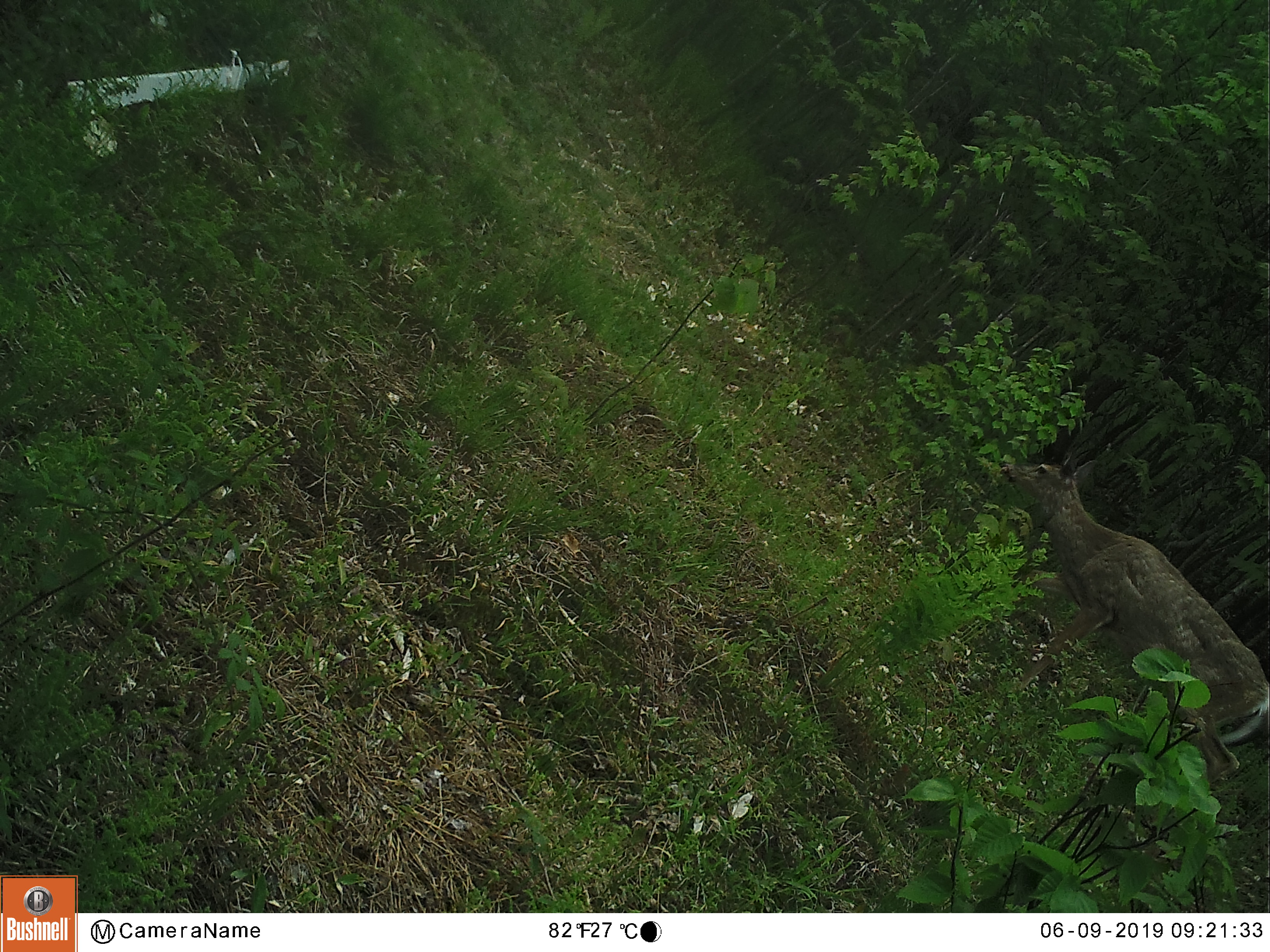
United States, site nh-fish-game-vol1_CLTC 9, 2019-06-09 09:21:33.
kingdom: Animalia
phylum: Chordata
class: Mammalia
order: Artiodactyla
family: Cervidae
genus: Odocoileus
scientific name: Odocoileus virginianus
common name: white-tailed deer